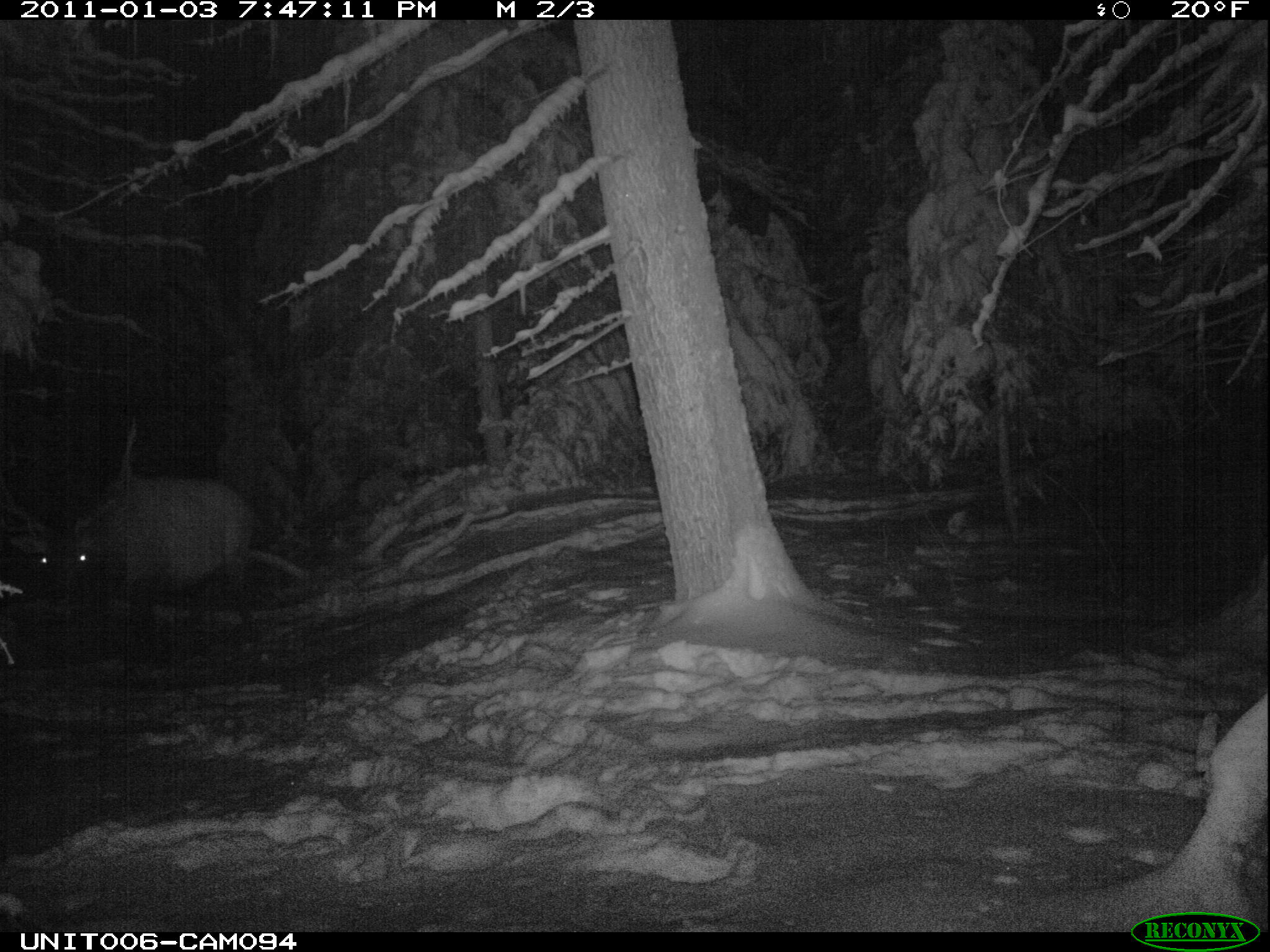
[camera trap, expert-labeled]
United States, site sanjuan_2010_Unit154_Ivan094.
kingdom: Animalia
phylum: Chordata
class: Mammalia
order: Artiodactyla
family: Cervidae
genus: Cervus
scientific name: Cervus elaphus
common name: red deer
Cervus elaphus (red deer).